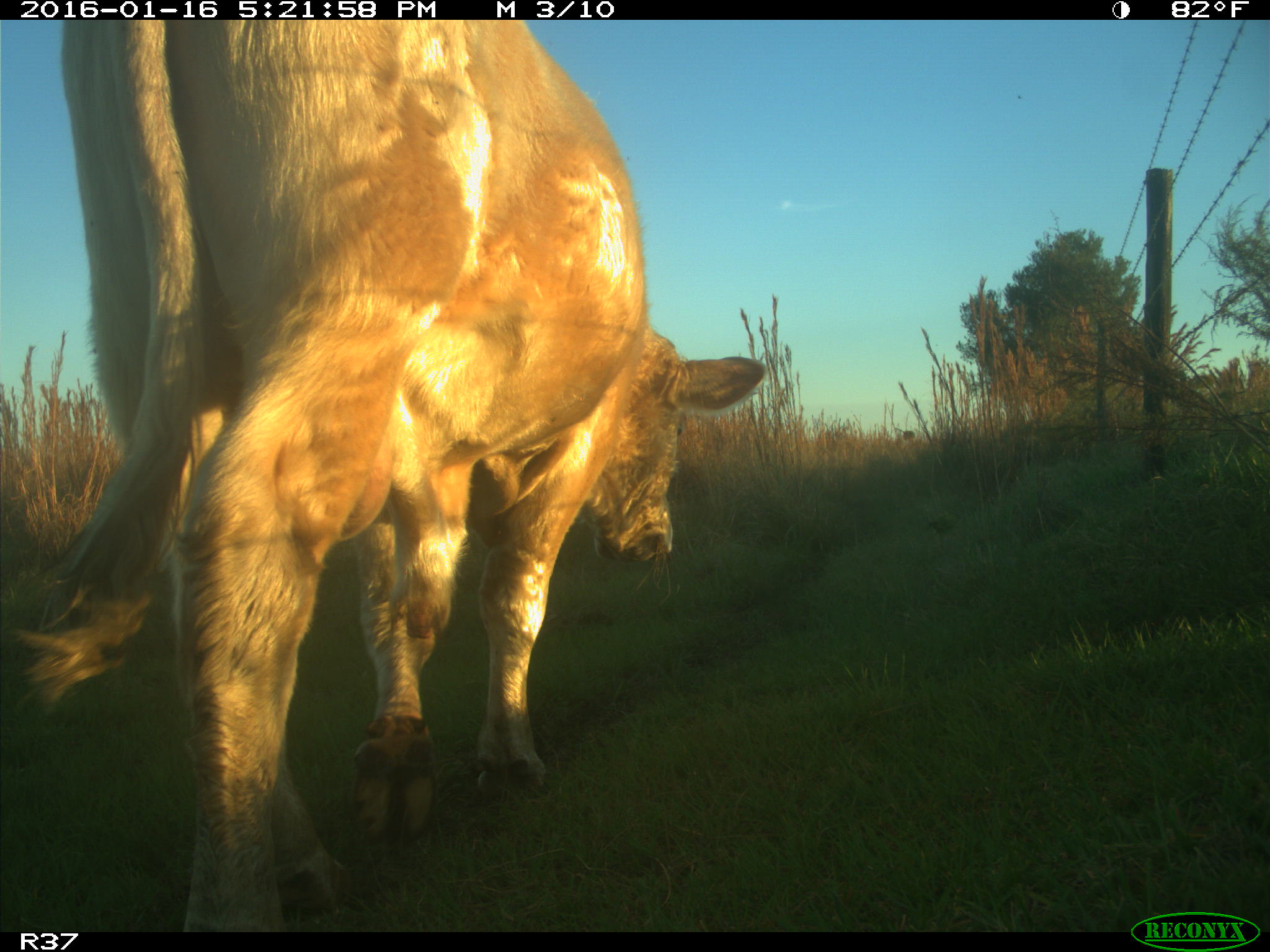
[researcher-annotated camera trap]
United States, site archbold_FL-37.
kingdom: Animalia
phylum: Chordata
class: Mammalia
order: Artiodactyla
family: Bovidae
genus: Bos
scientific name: Bos taurus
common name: domestic cow